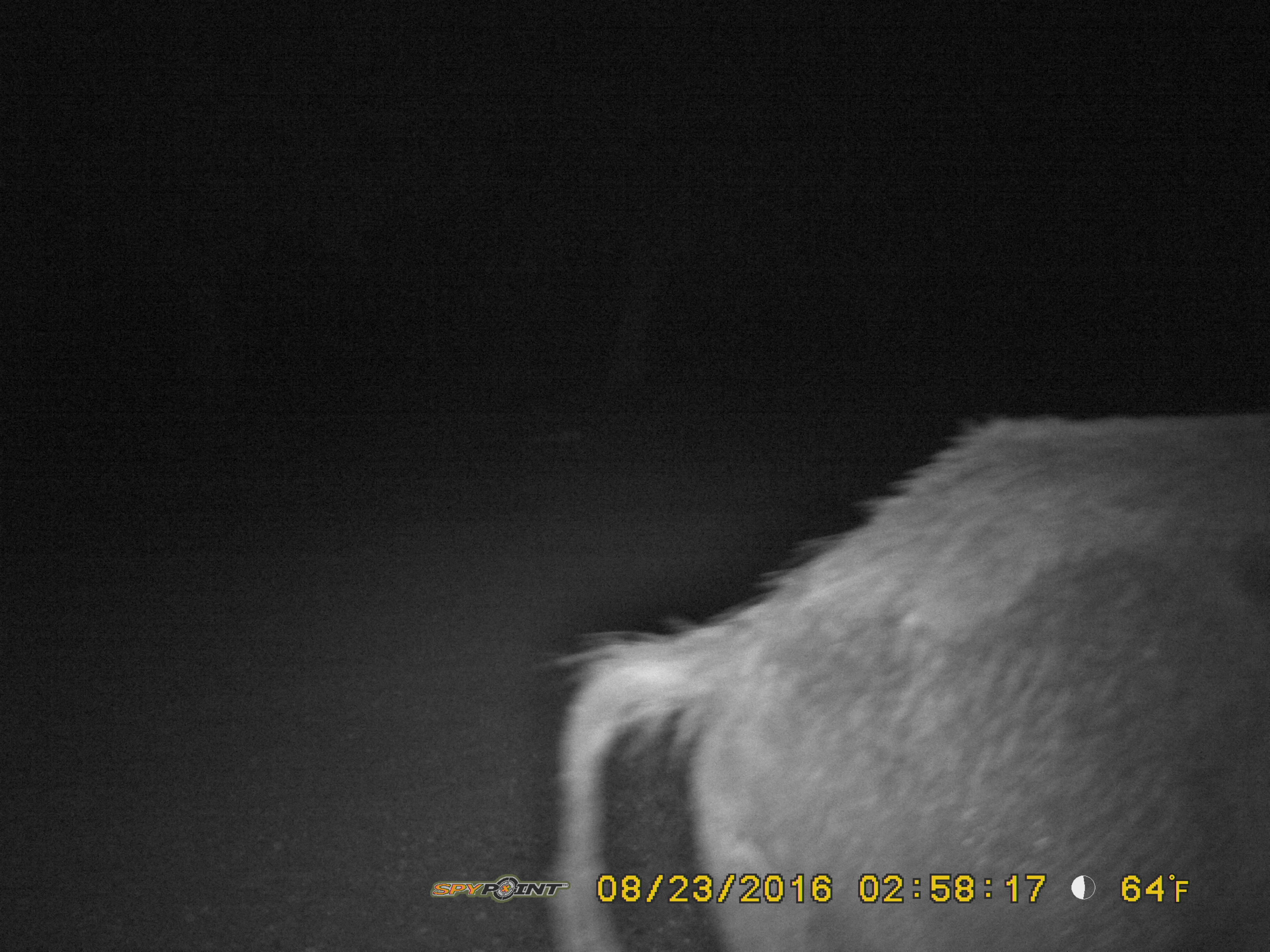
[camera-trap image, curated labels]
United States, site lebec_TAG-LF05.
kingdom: Animalia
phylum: Chordata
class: Mammalia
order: Artiodactyla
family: Suidae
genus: Sus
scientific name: Sus scrofa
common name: wild boar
Sus scrofa (wild boar).